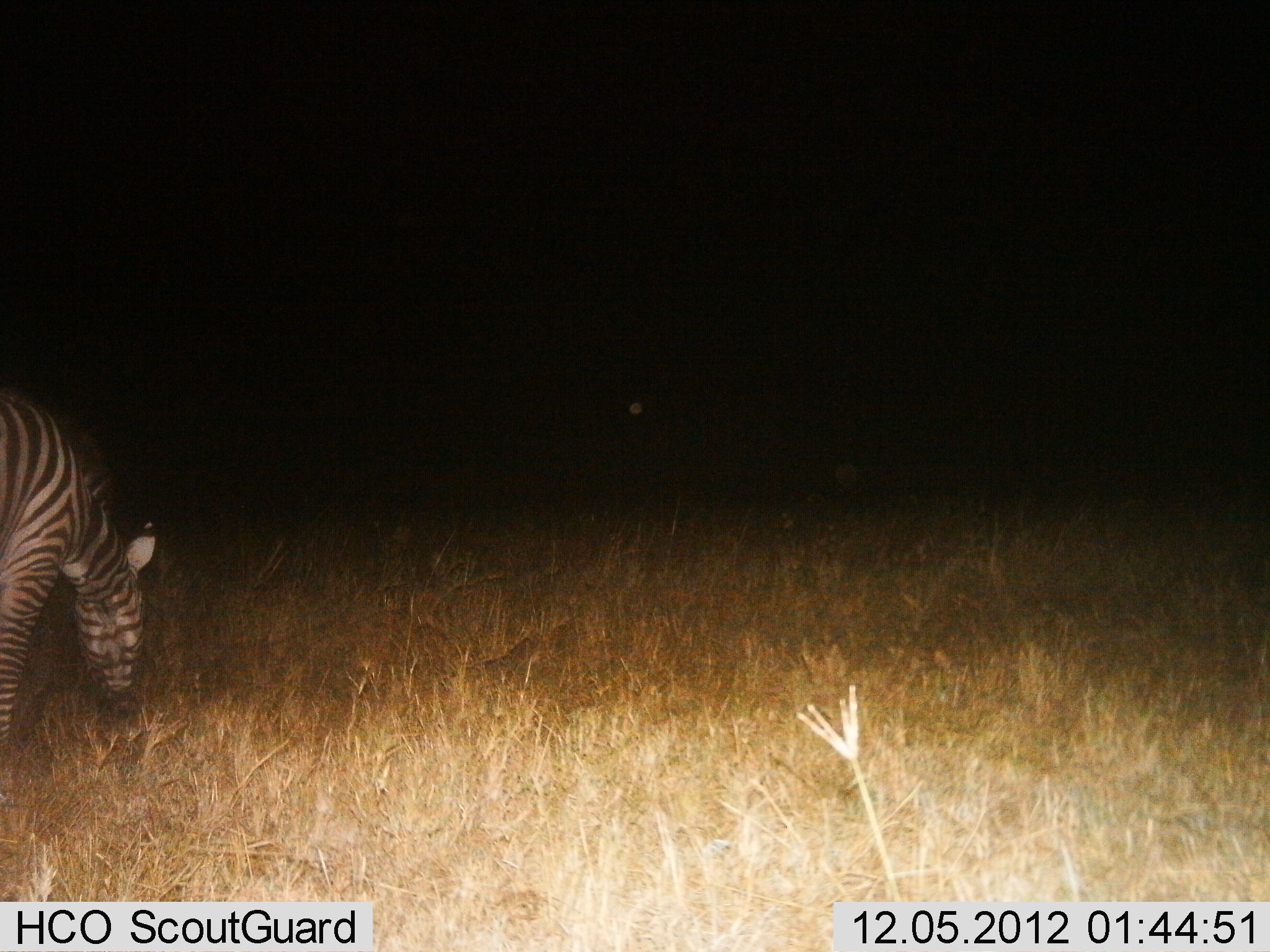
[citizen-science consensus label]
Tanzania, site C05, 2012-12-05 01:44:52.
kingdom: Animalia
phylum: Chordata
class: Mammalia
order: Perissodactyla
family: Equidae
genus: Equus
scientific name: Equus quagga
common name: plains zebra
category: zebra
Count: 1.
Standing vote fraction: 25%.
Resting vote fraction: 5%.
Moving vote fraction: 3%.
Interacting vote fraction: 3%.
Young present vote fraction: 0%.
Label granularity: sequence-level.